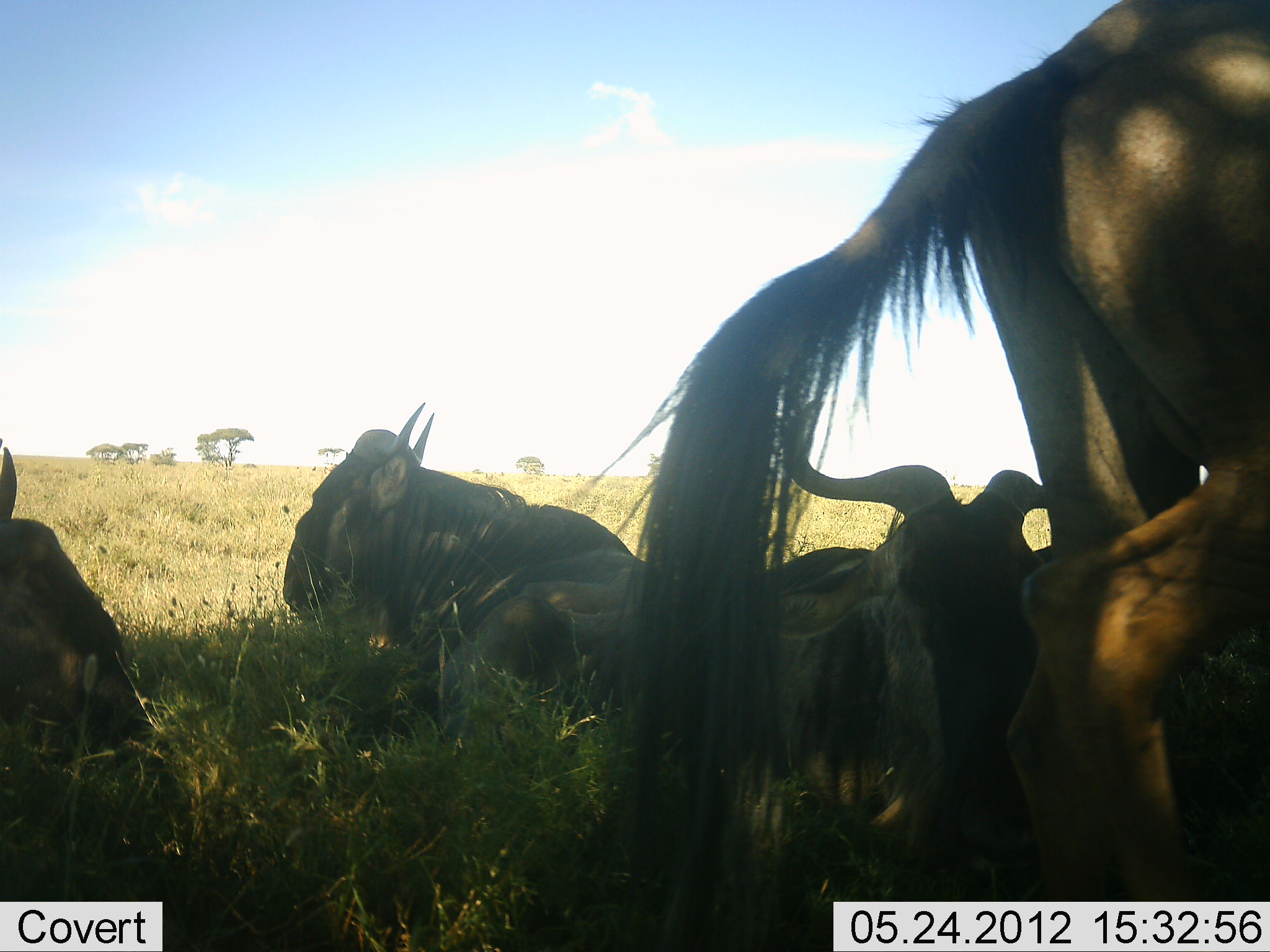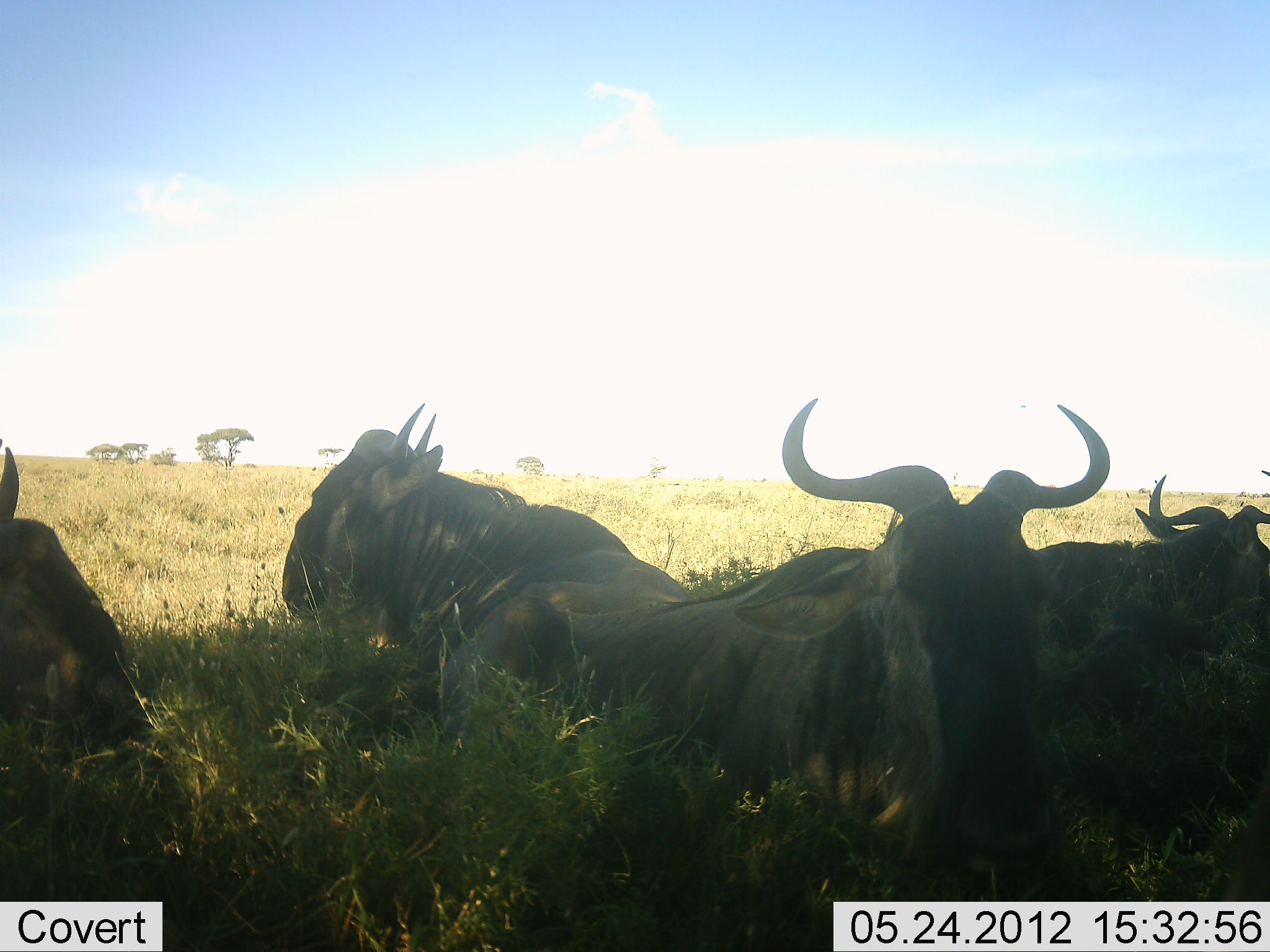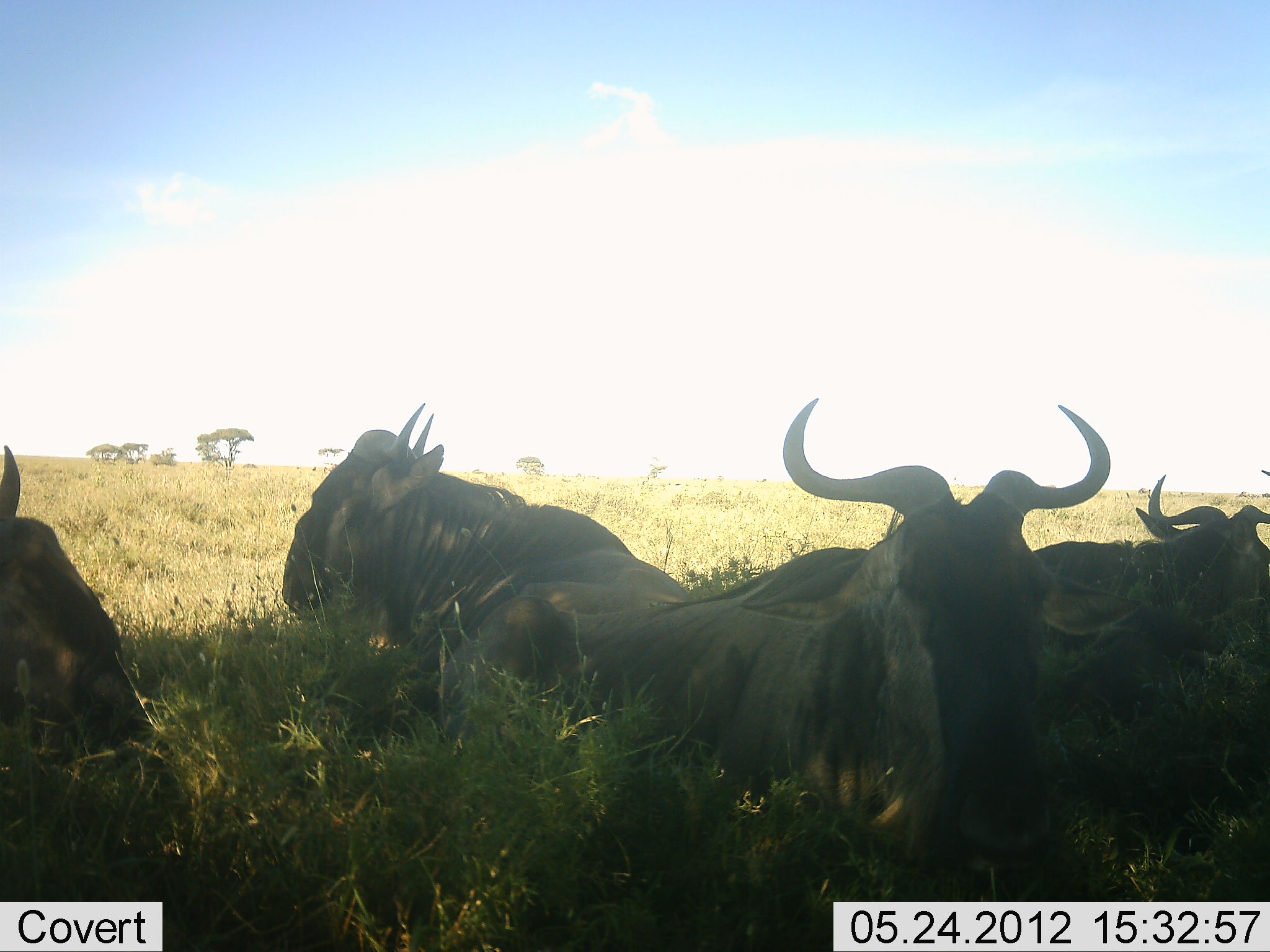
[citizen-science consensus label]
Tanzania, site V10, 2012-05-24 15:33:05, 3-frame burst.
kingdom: Animalia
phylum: Chordata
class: Mammalia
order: Artiodactyla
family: Bovidae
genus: Connochaetes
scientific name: Connochaetes taurinus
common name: blue wildebeest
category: wildebeest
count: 5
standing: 10%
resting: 100%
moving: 60%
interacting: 0%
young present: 0%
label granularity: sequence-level